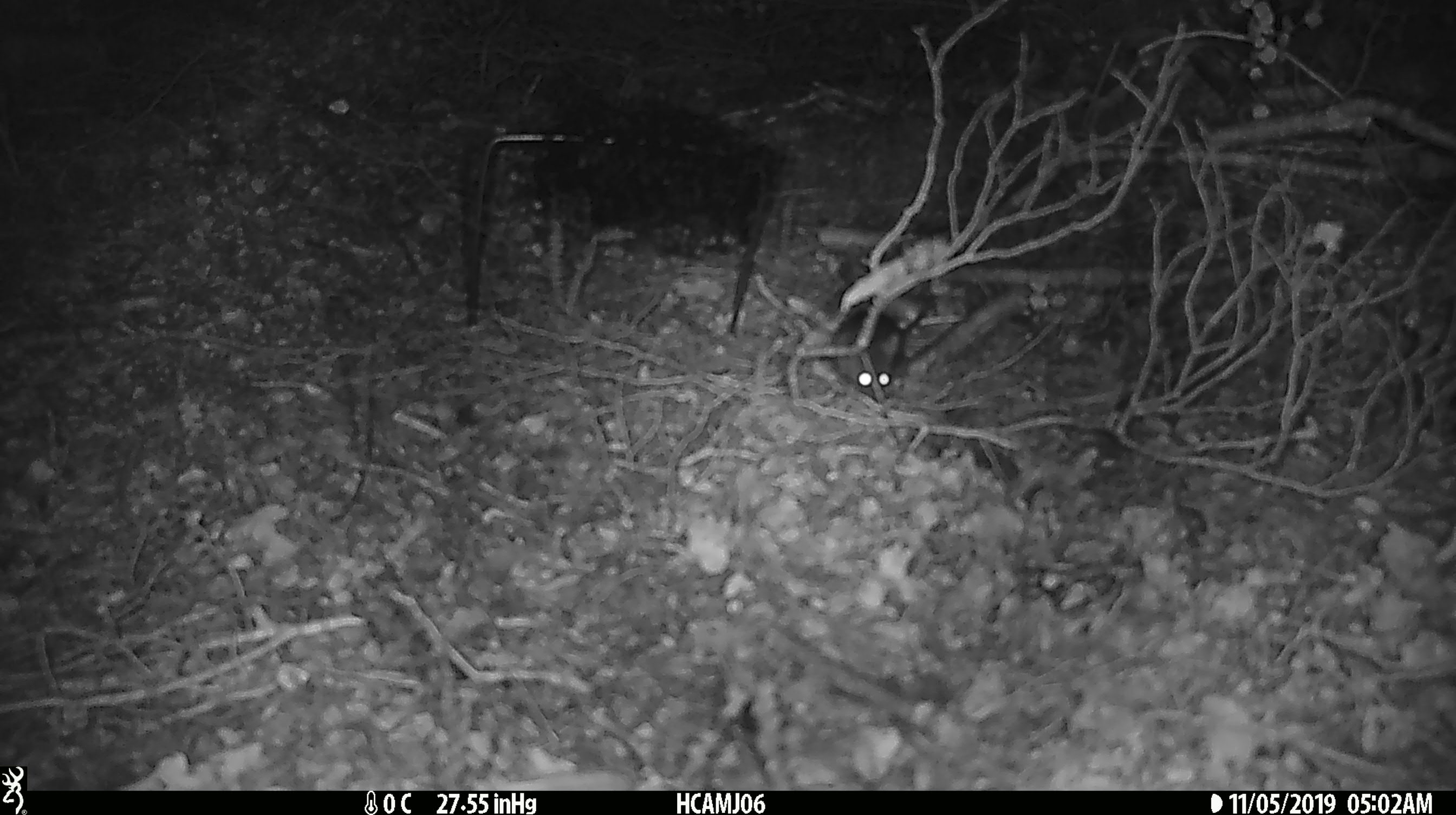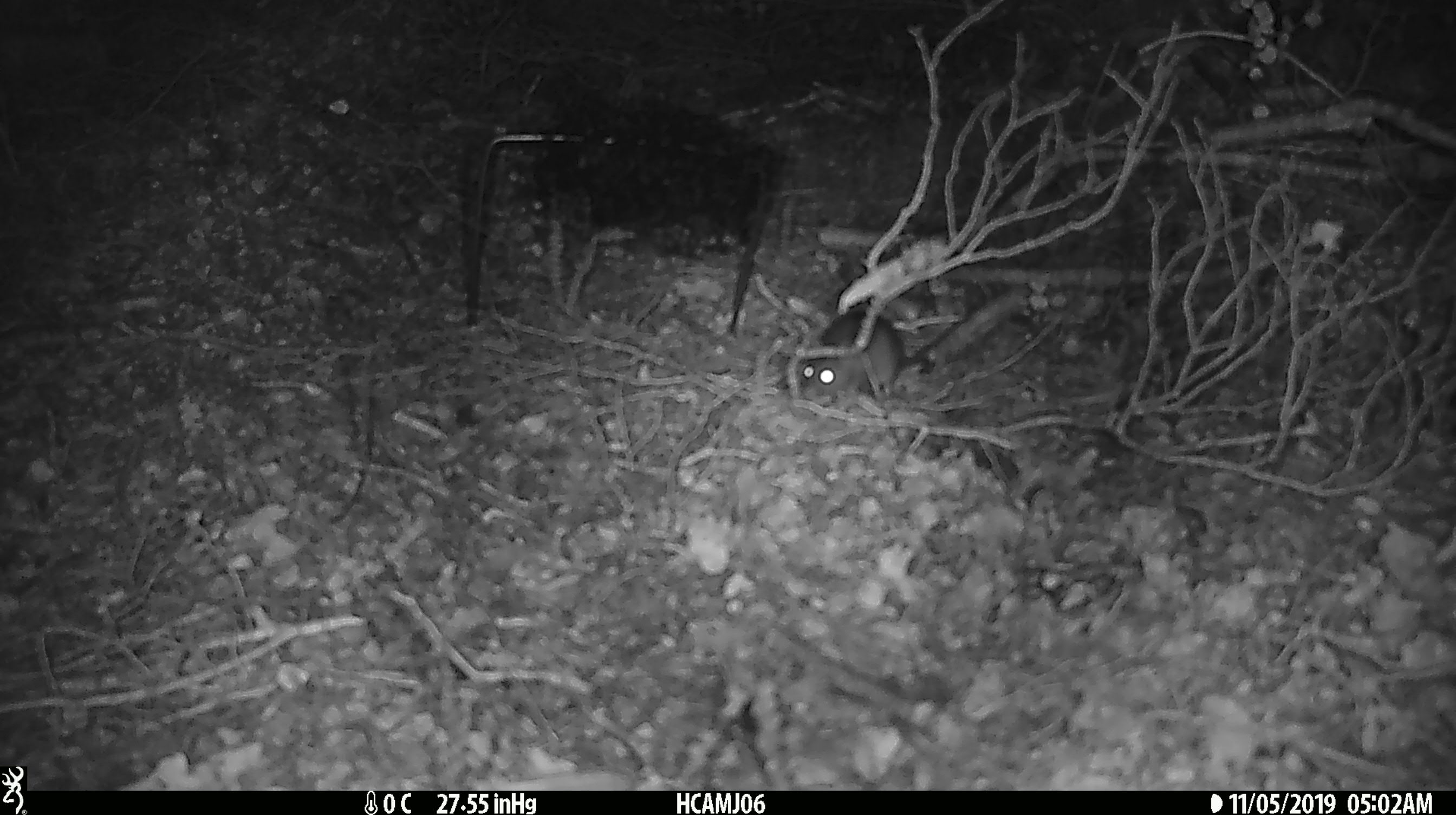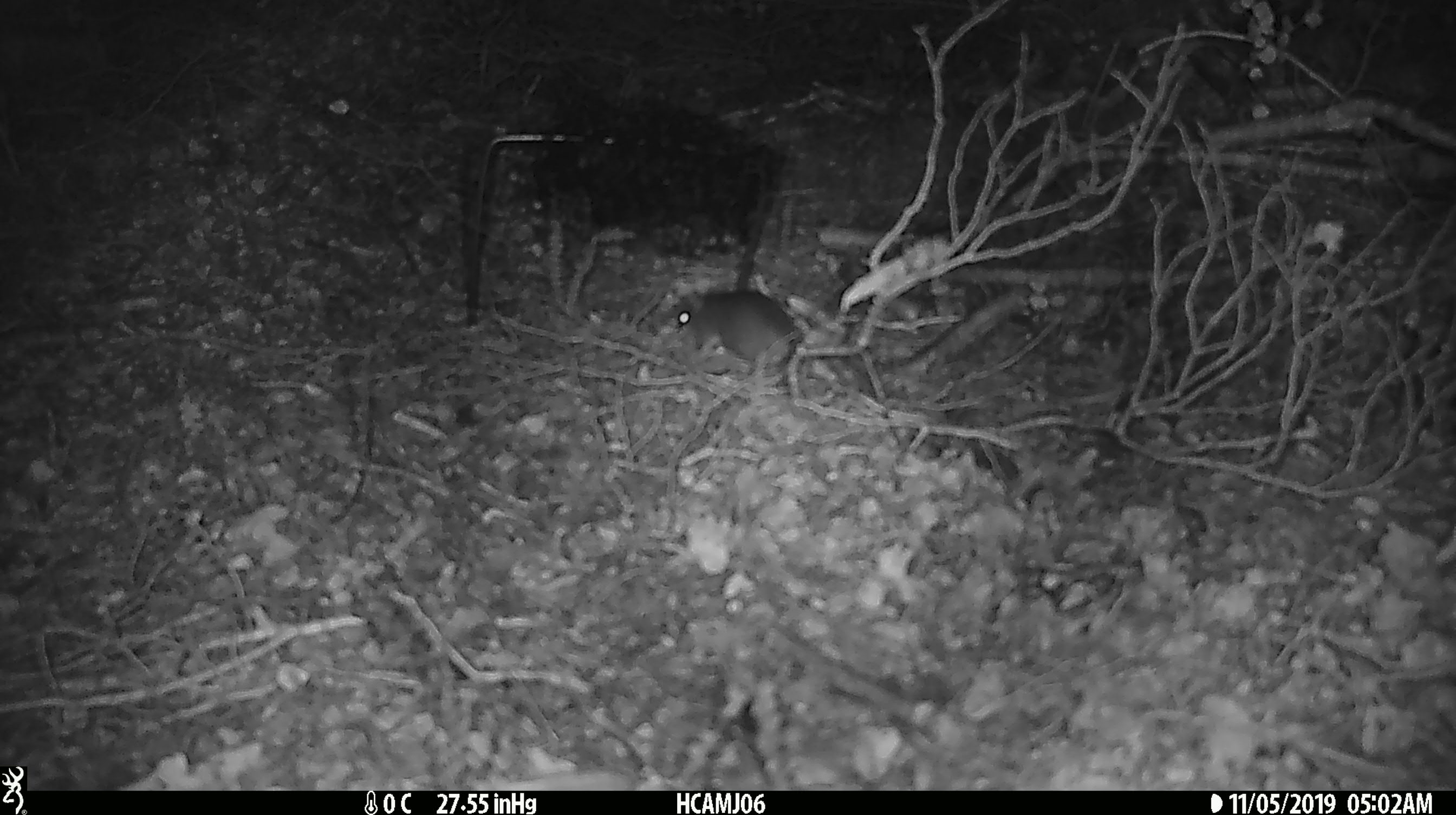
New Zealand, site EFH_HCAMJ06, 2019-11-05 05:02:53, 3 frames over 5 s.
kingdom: Animalia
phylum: Chordata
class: Mammalia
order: Rodentia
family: Muridae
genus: Mus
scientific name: Mus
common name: mouse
Mouse (Mus).